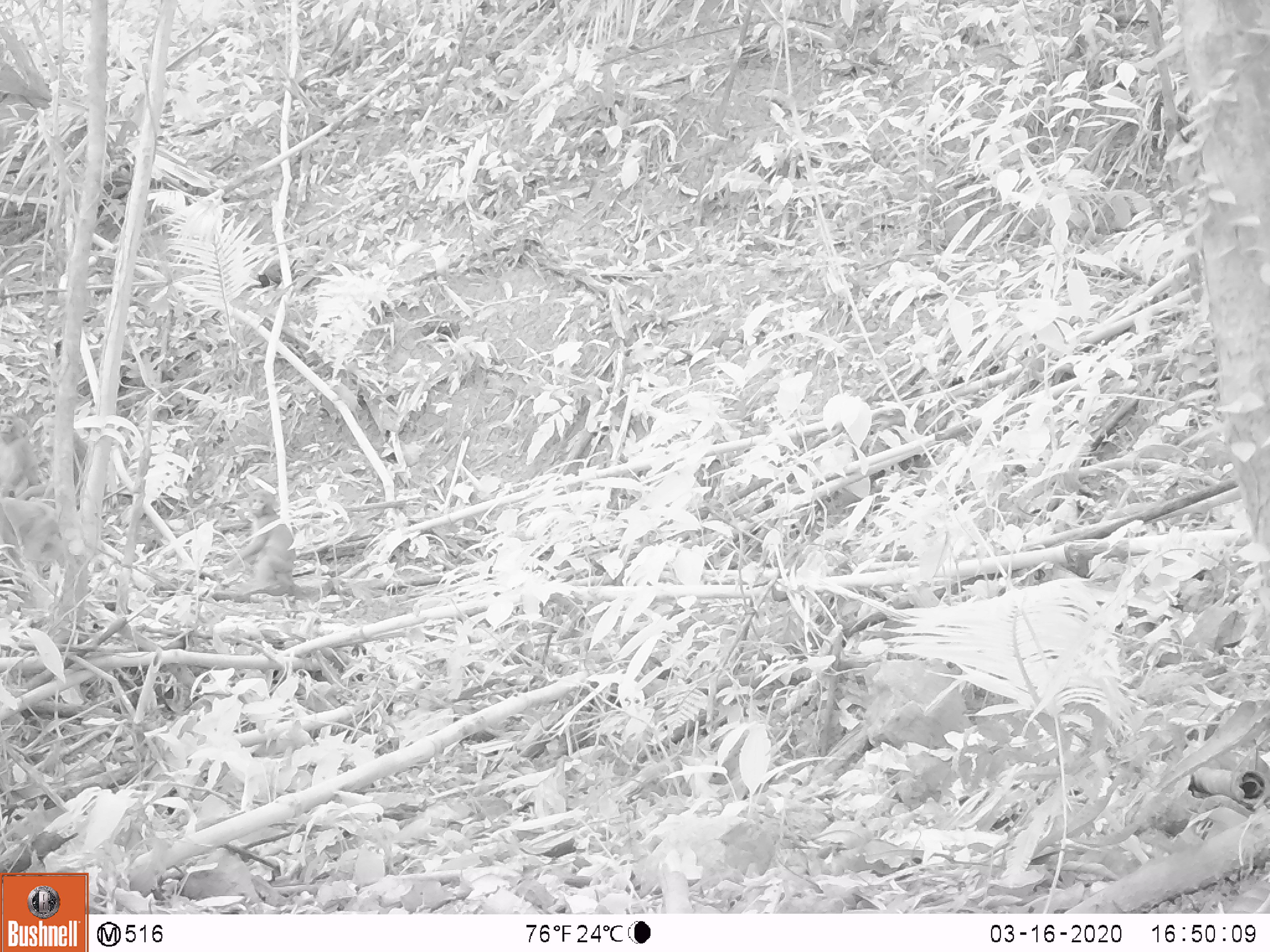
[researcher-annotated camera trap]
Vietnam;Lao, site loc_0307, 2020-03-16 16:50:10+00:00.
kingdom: Animalia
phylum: Chordata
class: Mammalia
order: Primates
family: Cercopithecidae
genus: Macaca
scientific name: Macaca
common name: macaques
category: assam or rhesus macaque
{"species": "assam or rhesus macaque (macaques) (Macaca)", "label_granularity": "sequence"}